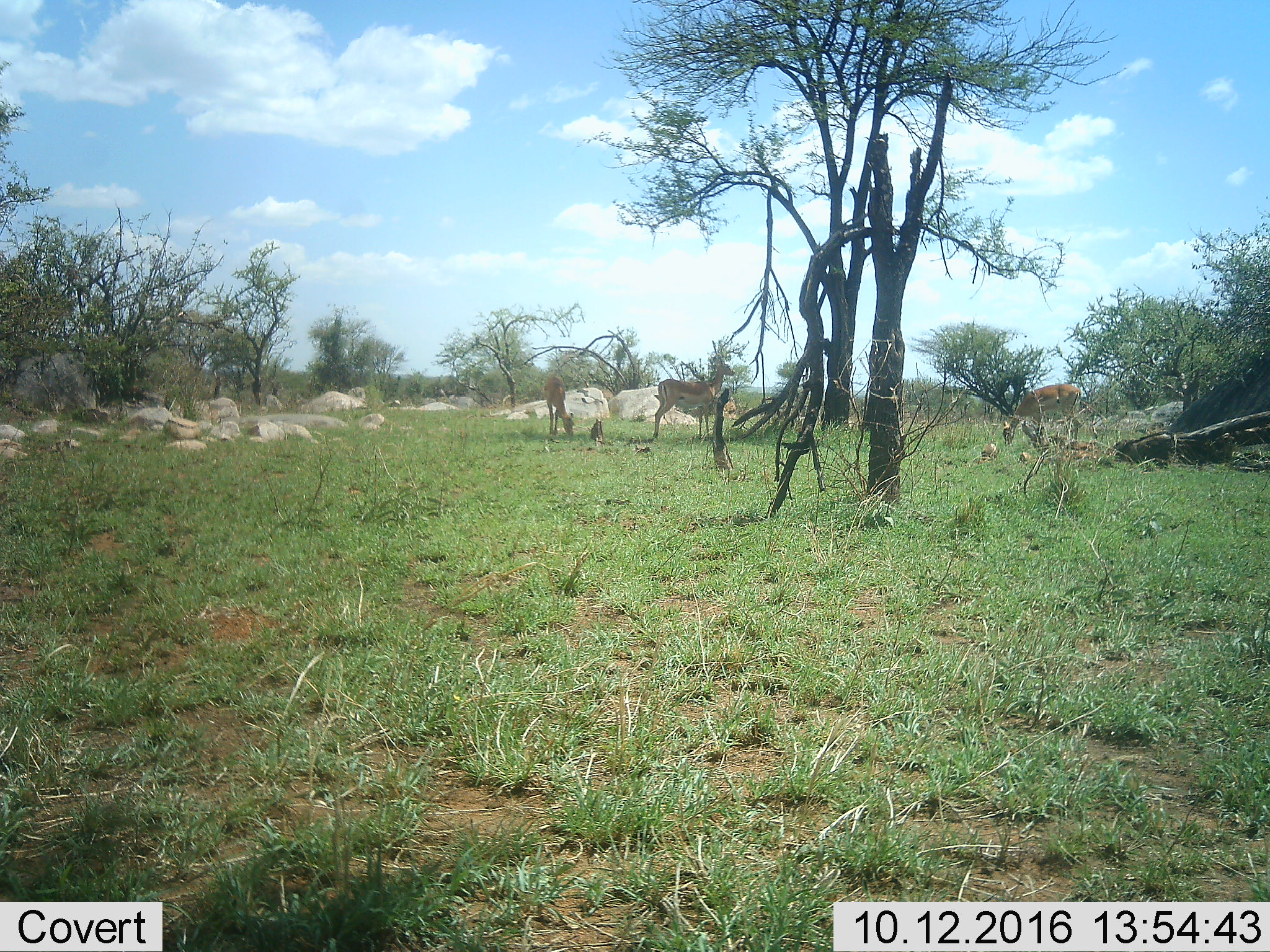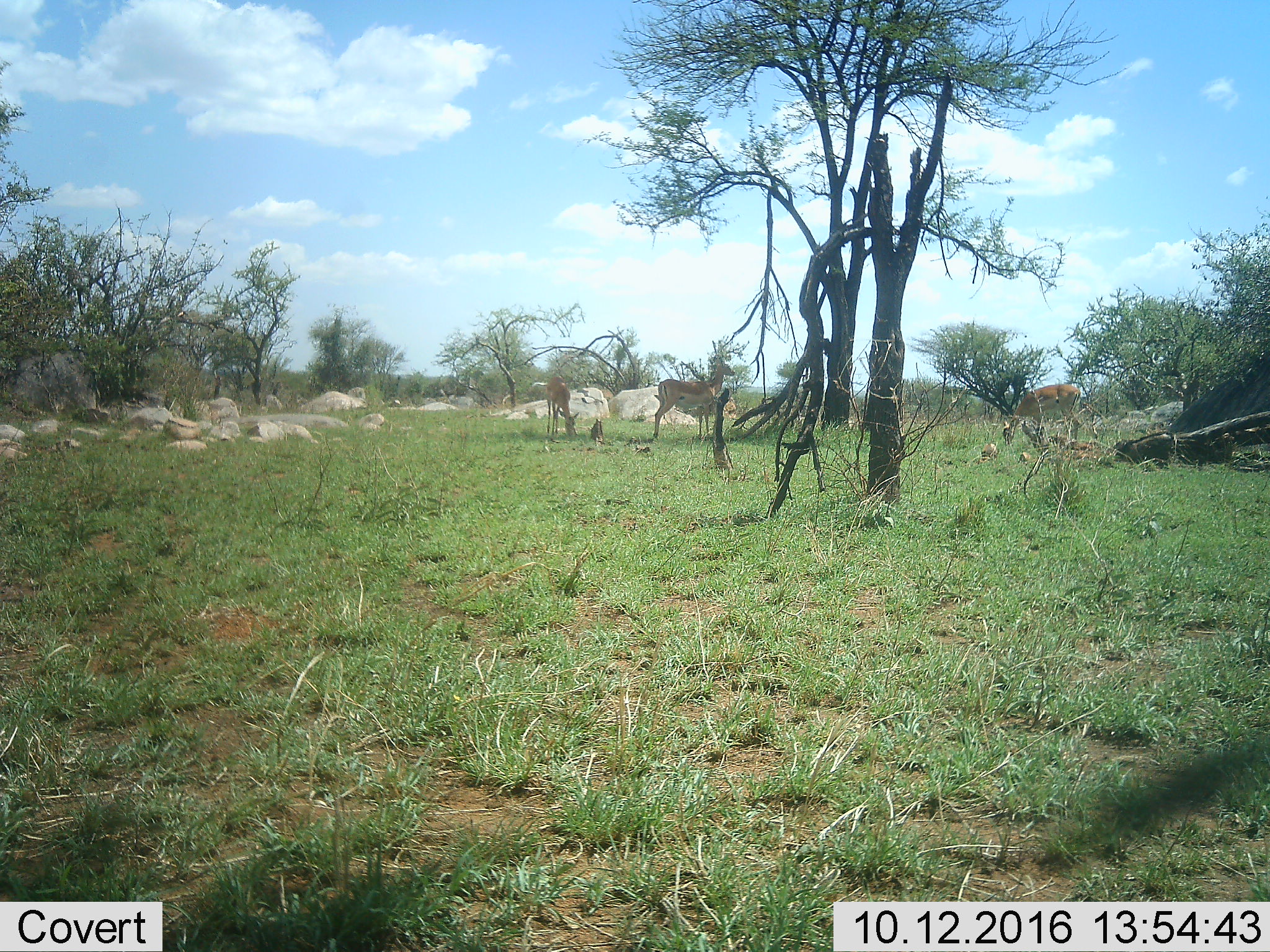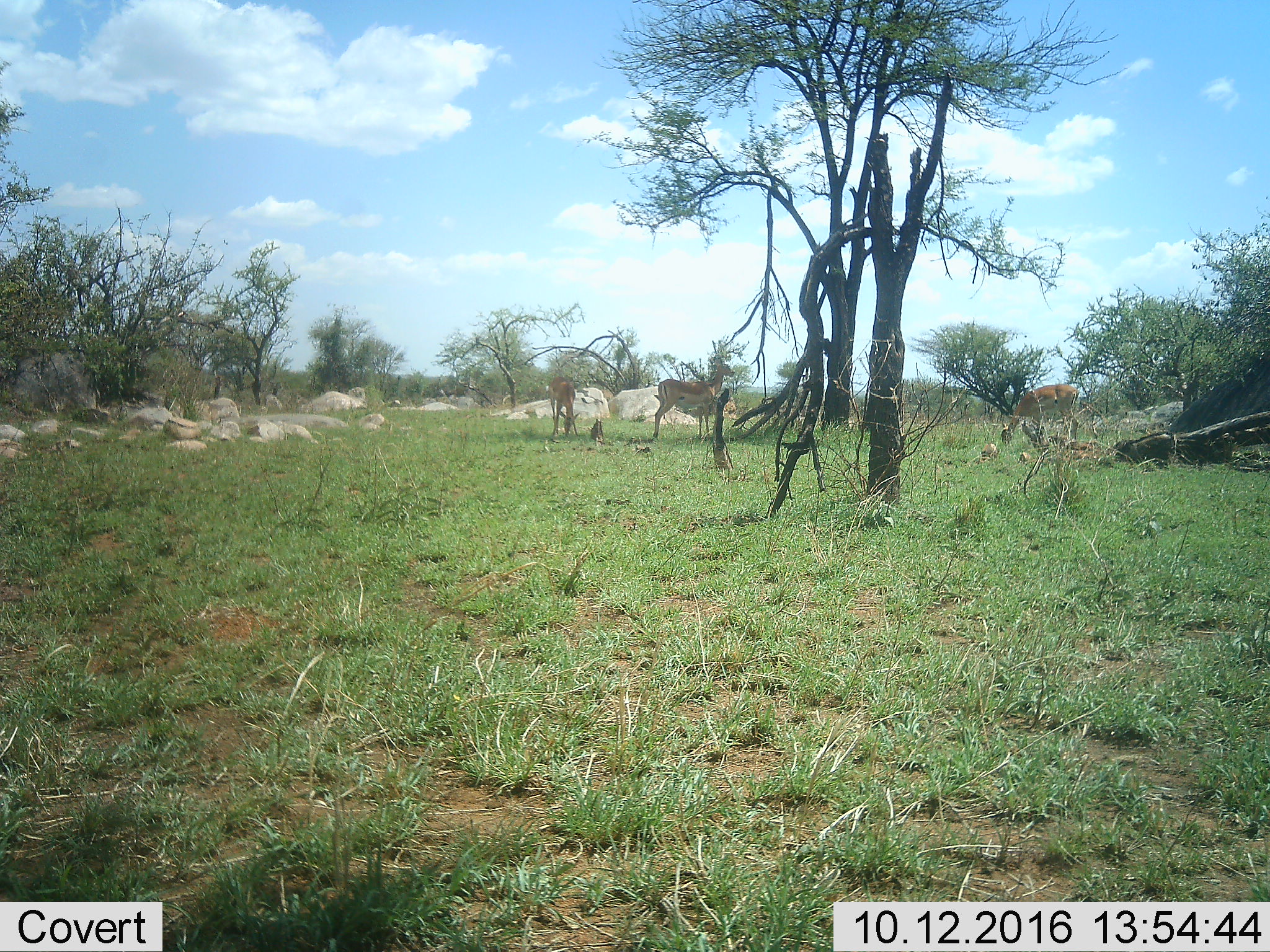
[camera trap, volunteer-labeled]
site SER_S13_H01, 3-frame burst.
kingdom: Animalia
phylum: Chordata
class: Mammalia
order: Artiodactyla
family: Bovidae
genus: Aepyceros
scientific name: Aepyceros melampus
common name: impala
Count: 3.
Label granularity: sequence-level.